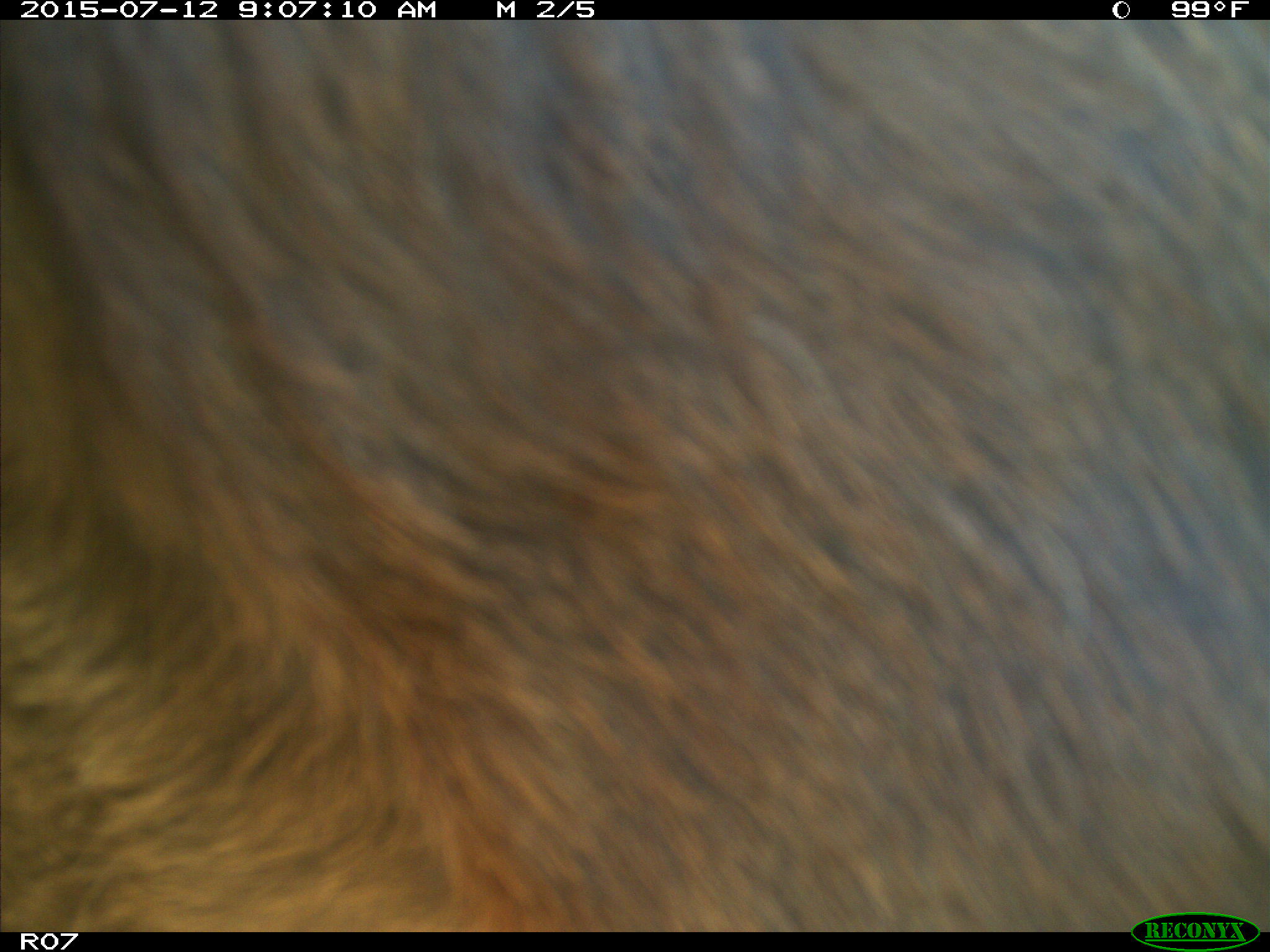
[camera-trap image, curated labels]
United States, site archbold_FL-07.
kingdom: Animalia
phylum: Chordata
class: Mammalia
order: Artiodactyla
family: Bovidae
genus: Bos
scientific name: Bos taurus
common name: domestic cow